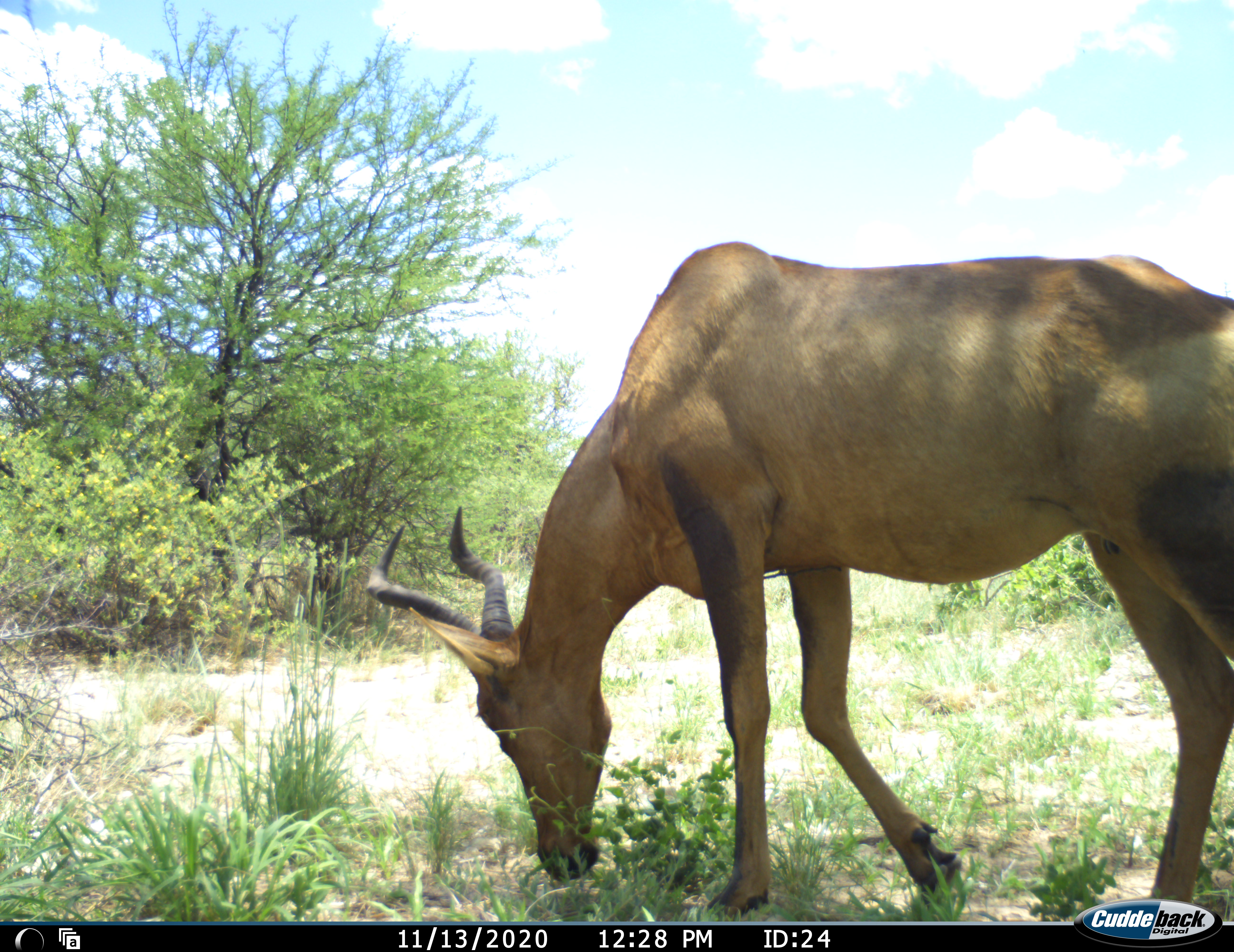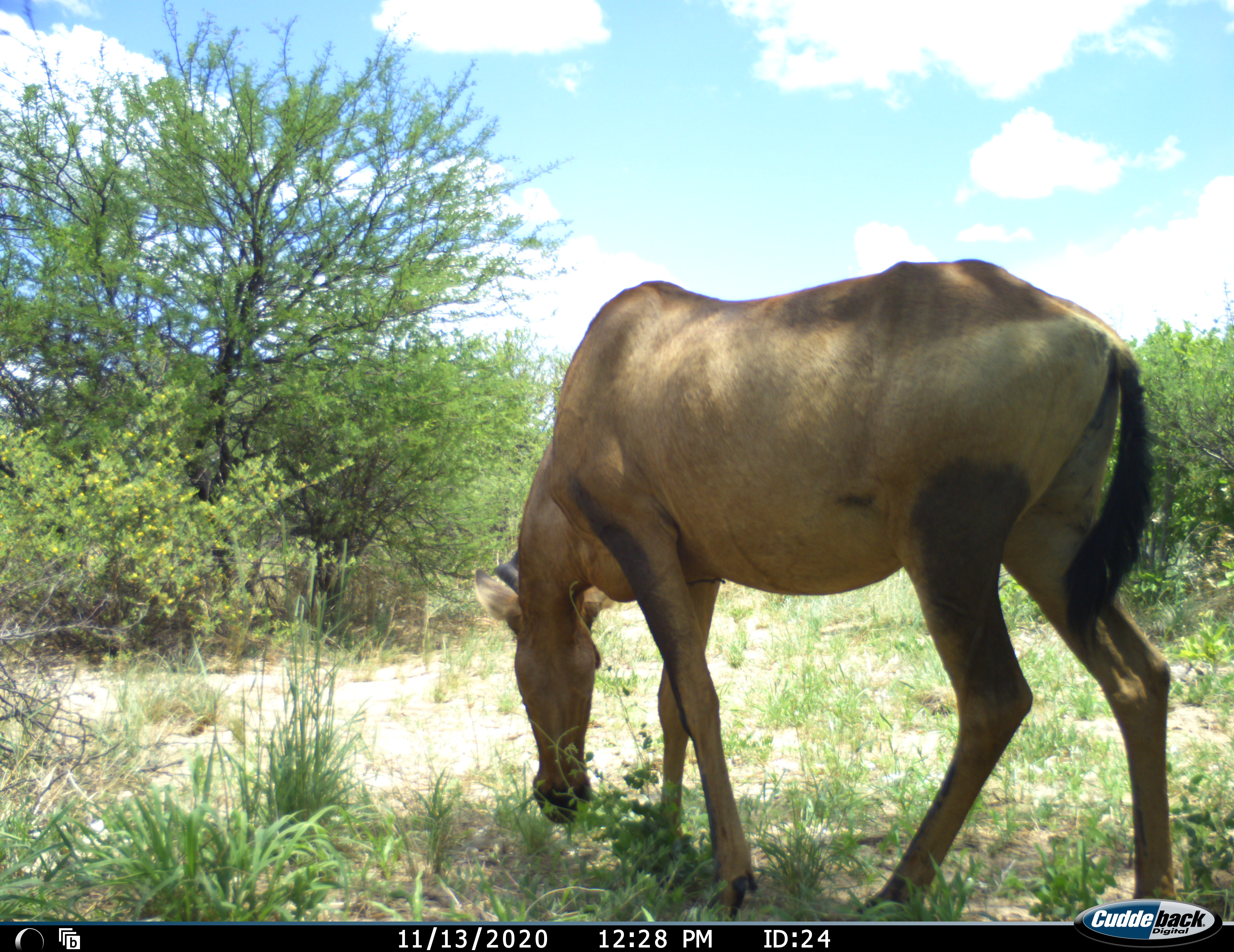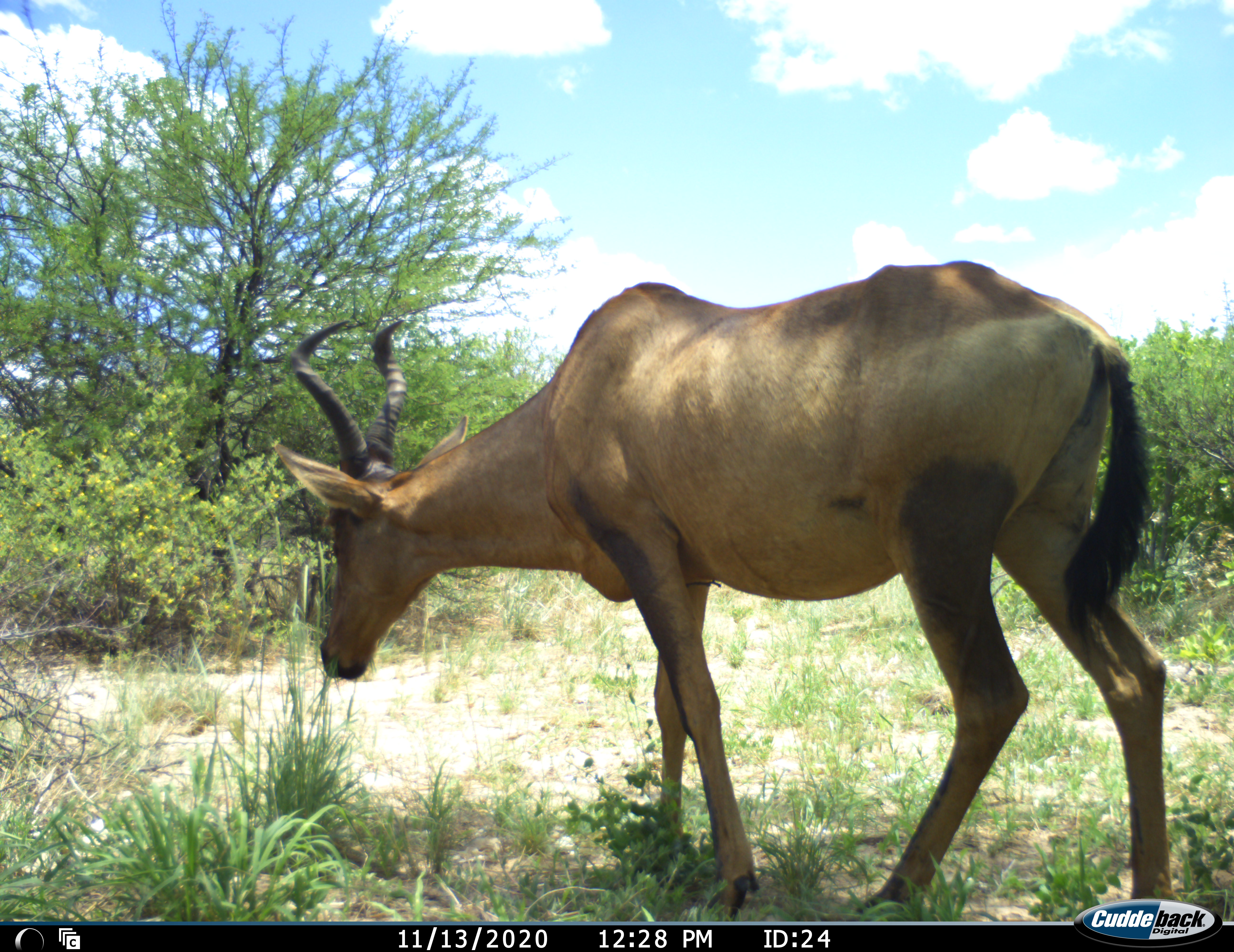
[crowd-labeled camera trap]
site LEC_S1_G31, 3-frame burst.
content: unidentified animal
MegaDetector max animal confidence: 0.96